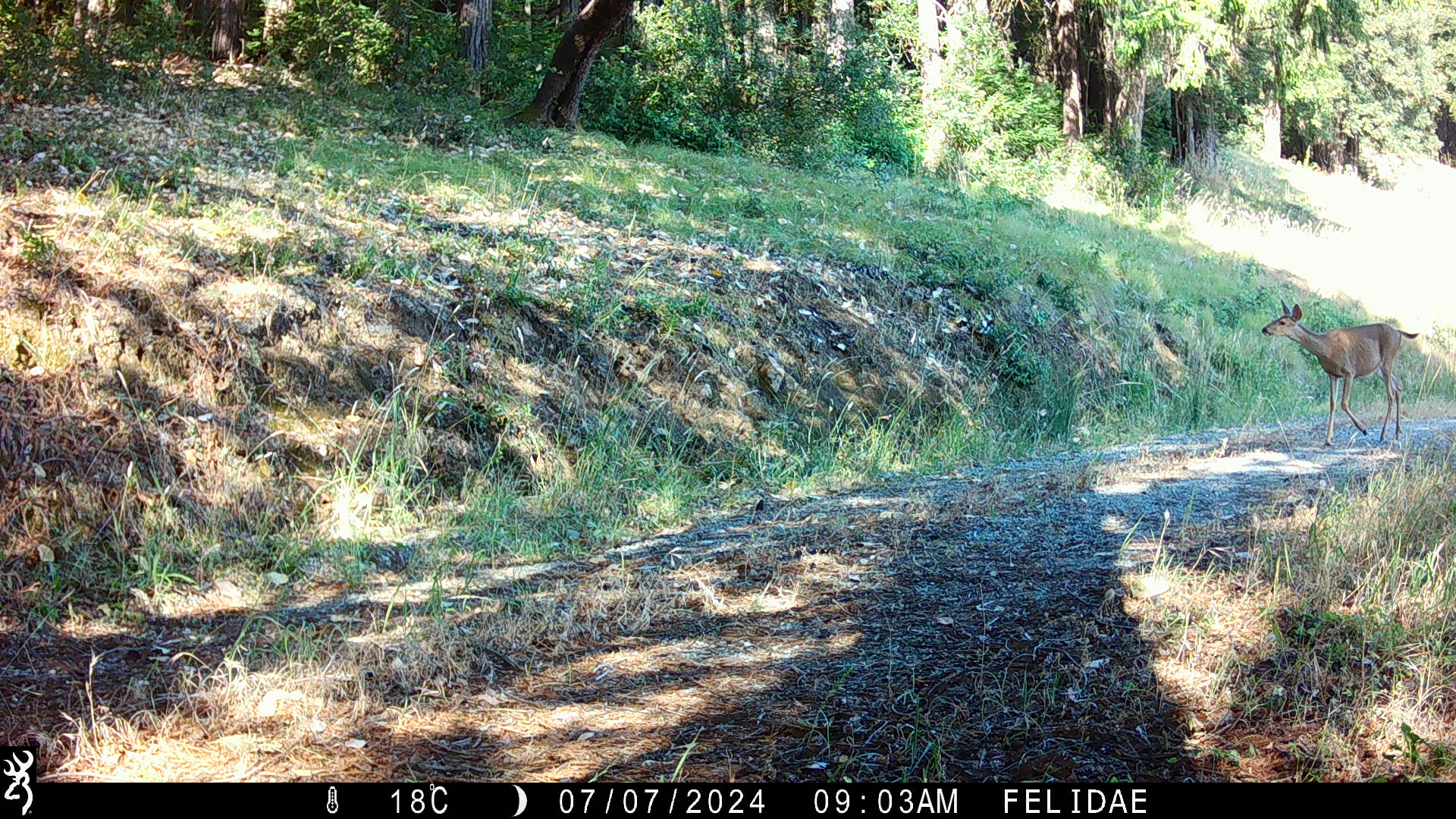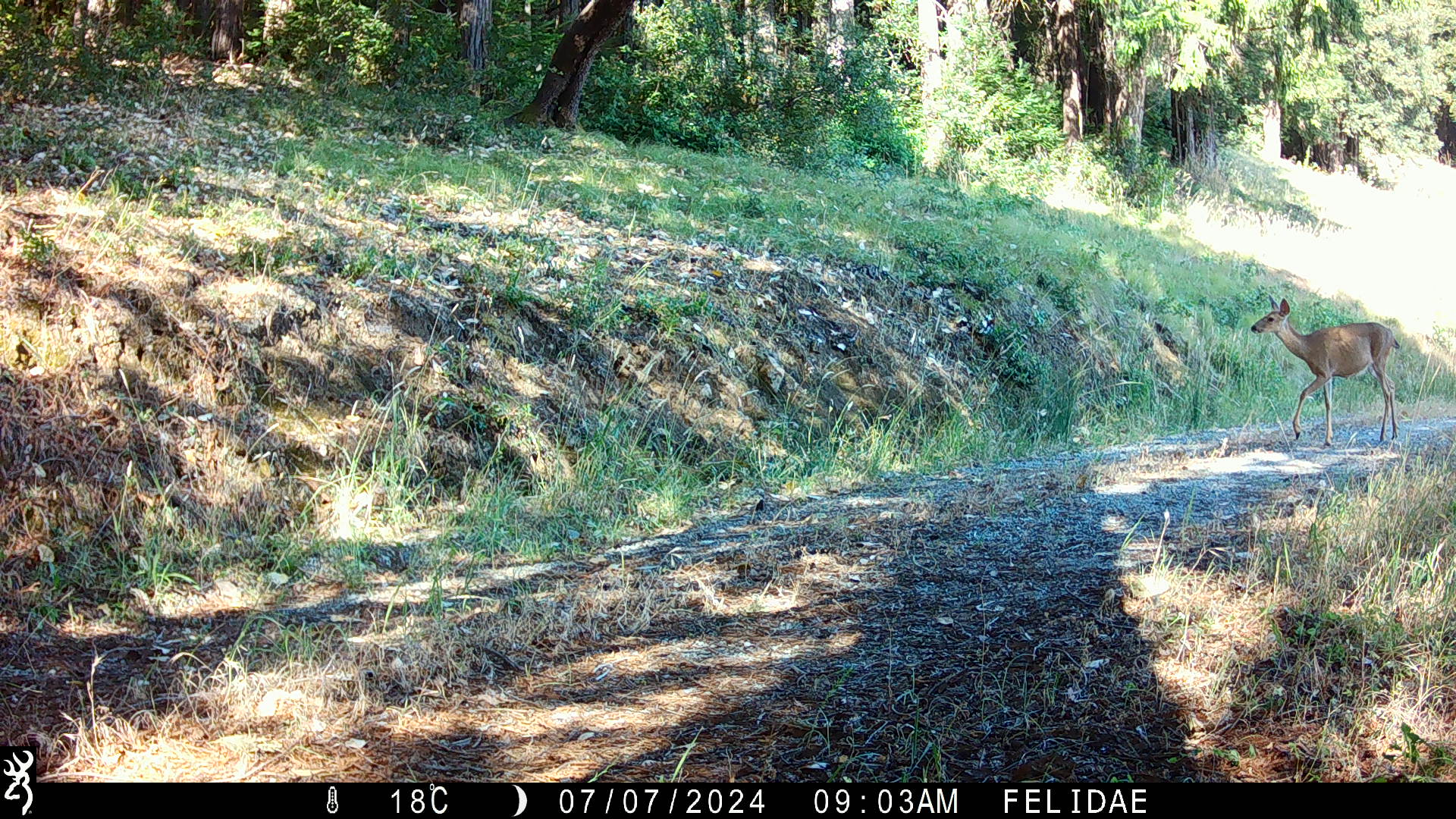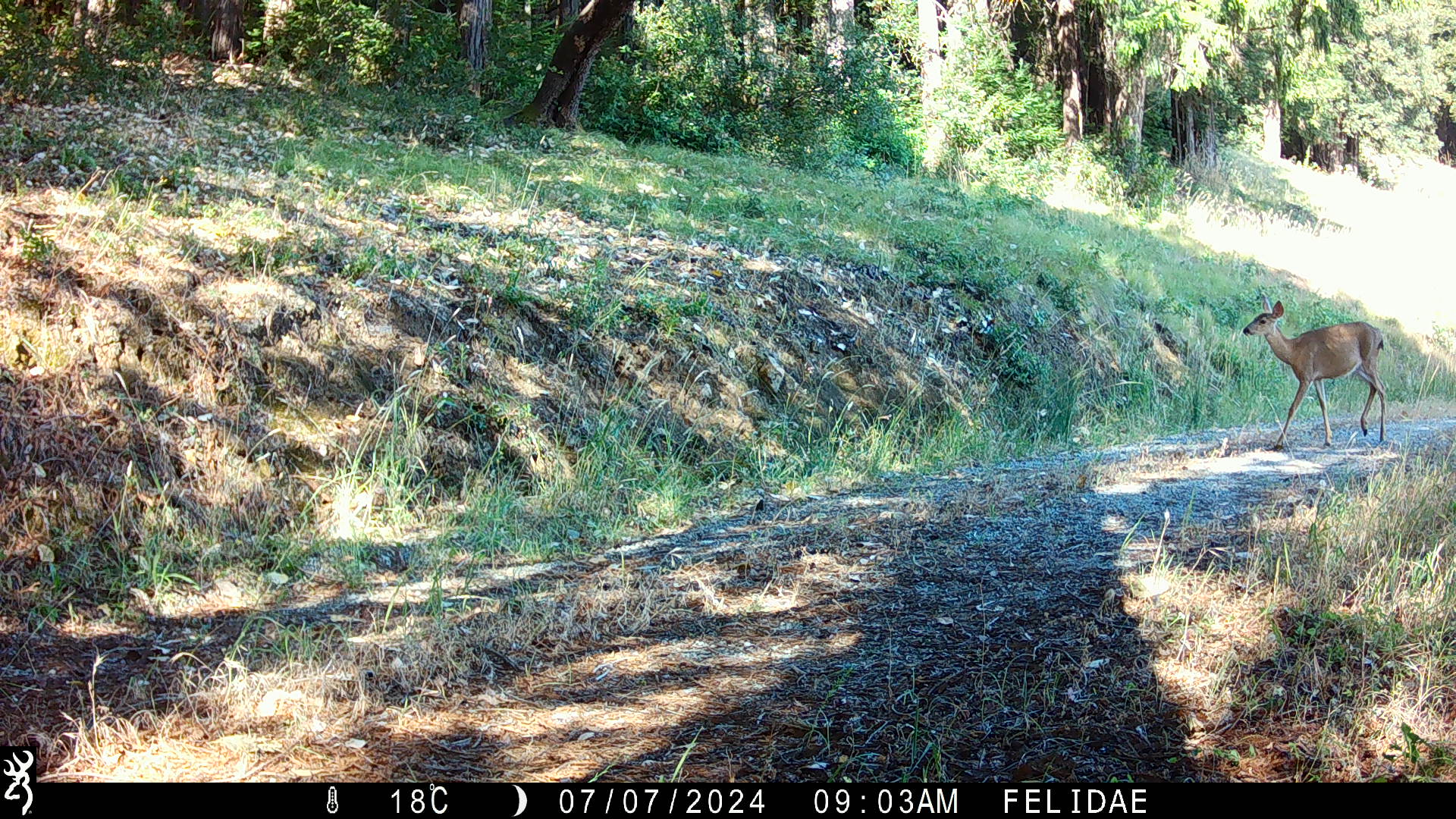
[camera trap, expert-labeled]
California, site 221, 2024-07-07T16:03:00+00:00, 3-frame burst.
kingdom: Animalia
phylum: Chordata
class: Mammalia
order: Artiodactyla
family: Cervidae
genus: Odocoileus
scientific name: Odocoileus hemionus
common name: mule deer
Mule deer (Odocoileus hemionus).